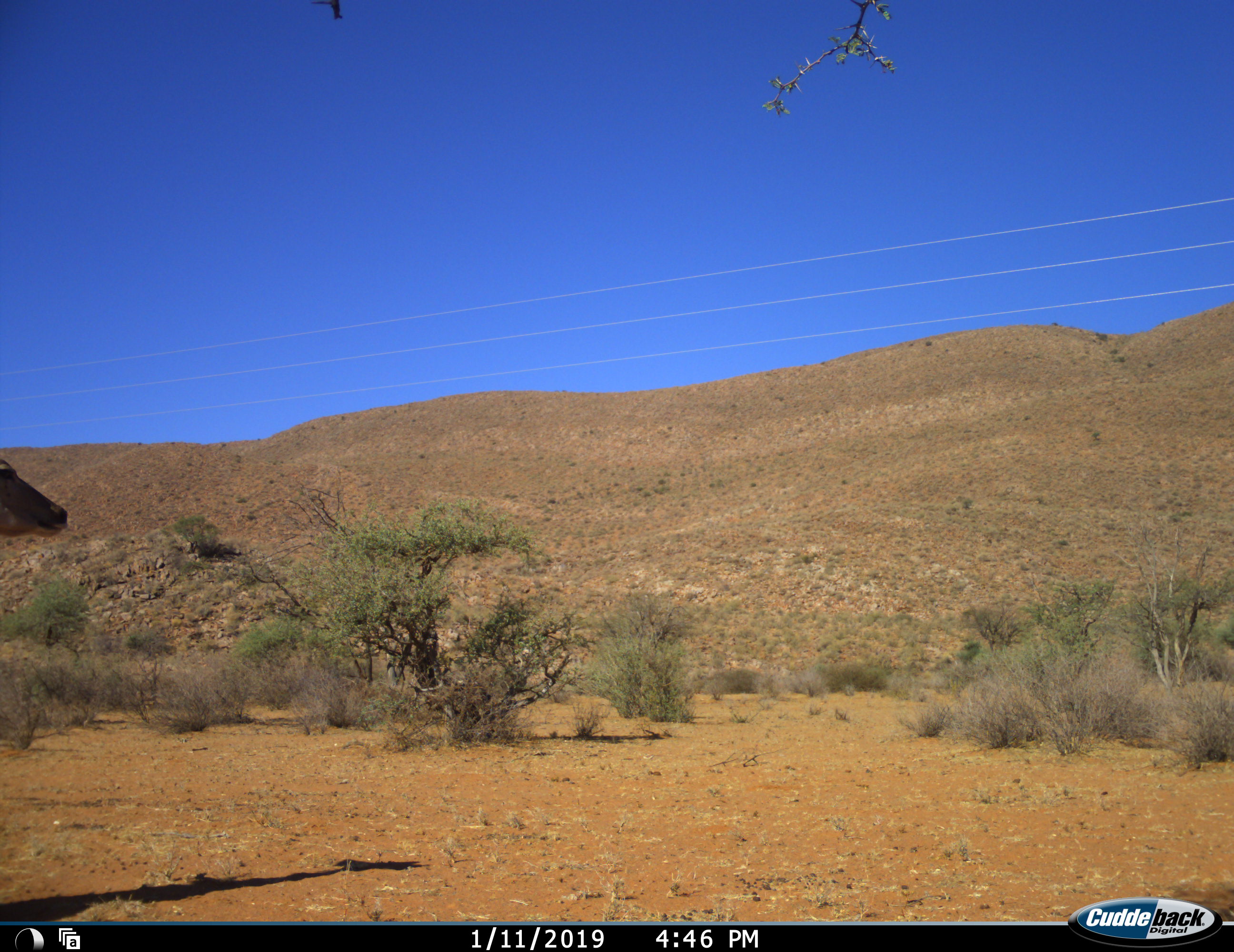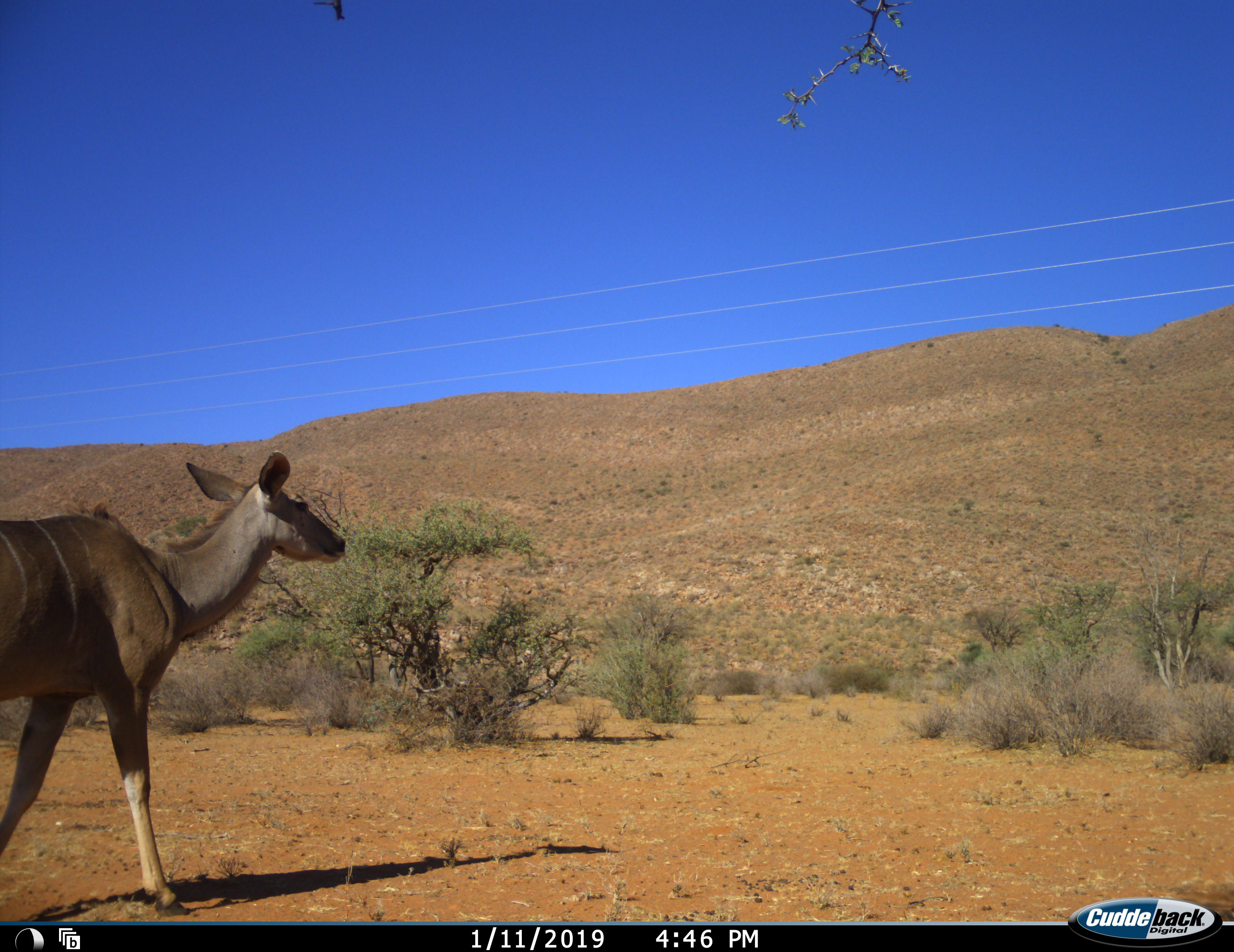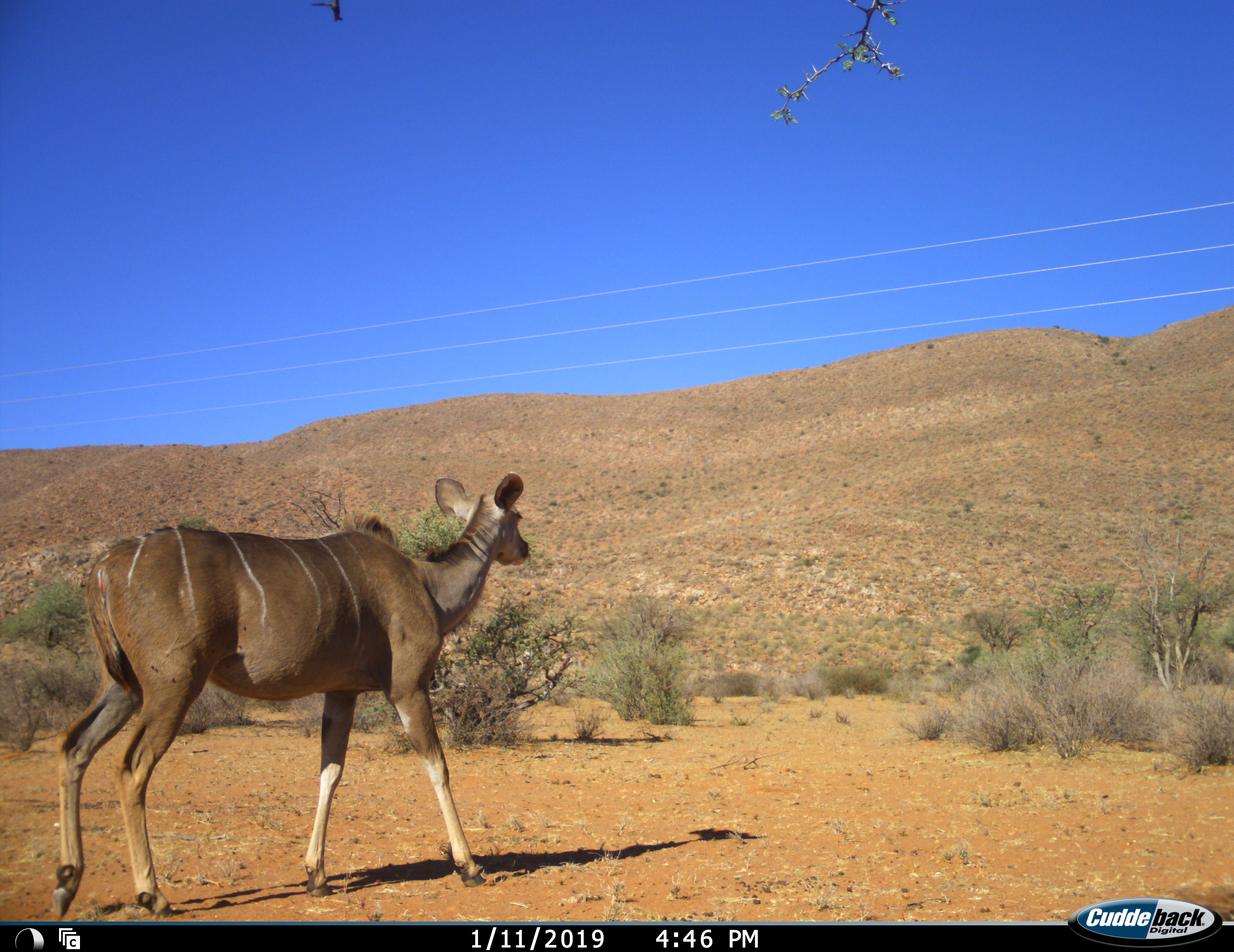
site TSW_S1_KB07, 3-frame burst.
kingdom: Animalia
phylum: Chordata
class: Mammalia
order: Artiodactyla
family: Bovidae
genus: Tragelaphus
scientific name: Tragelaphus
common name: kudu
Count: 1.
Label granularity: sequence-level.